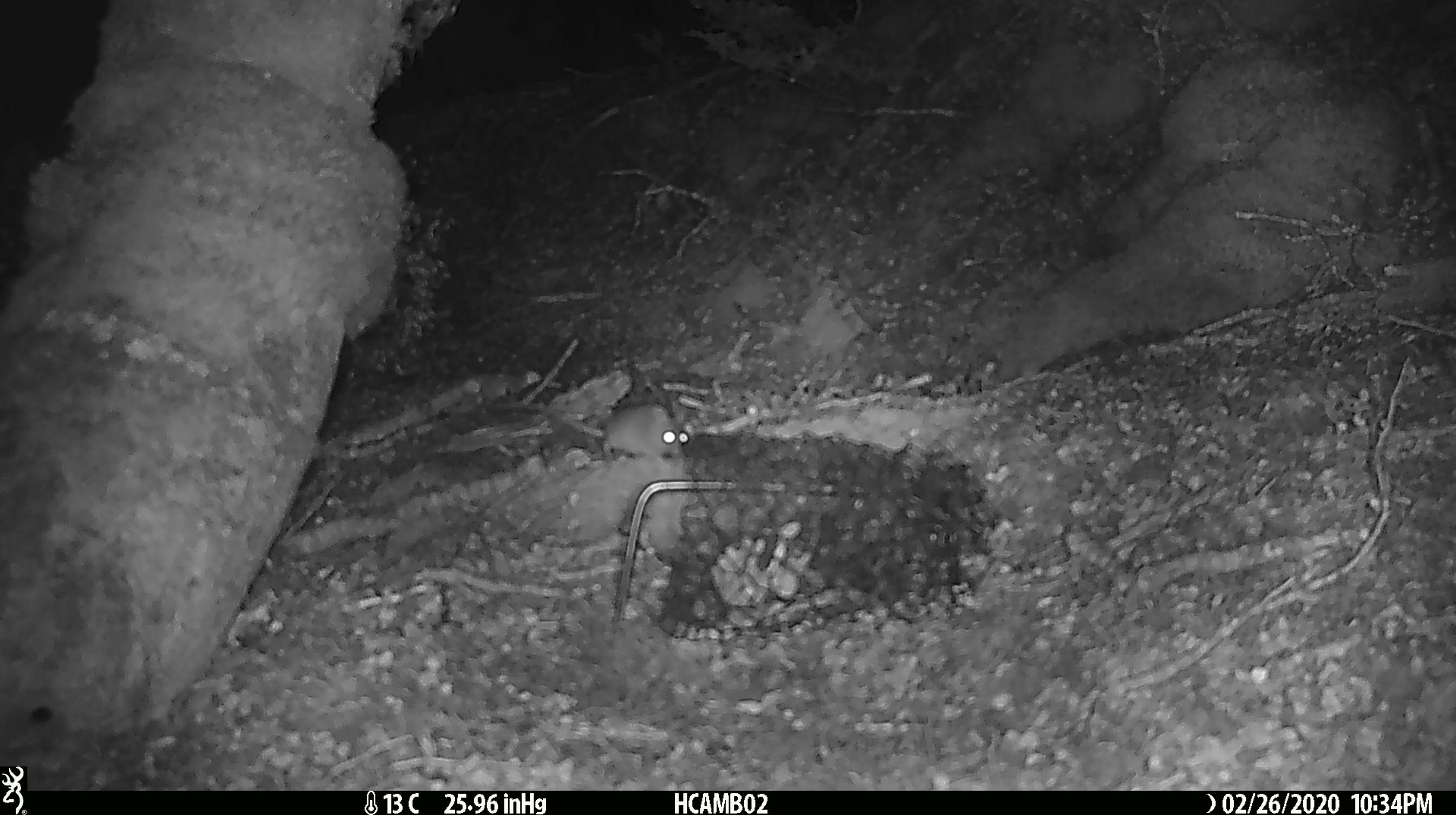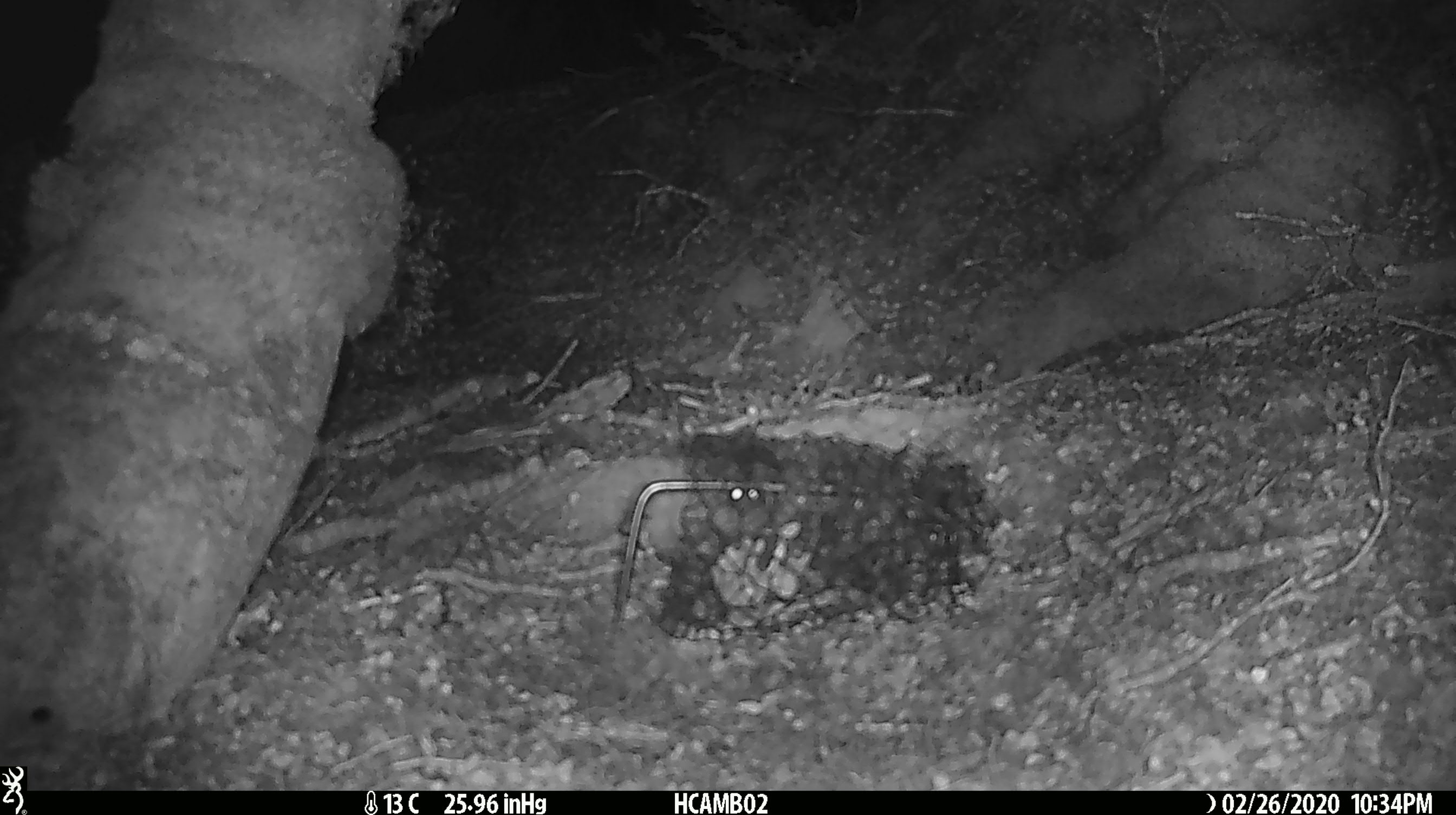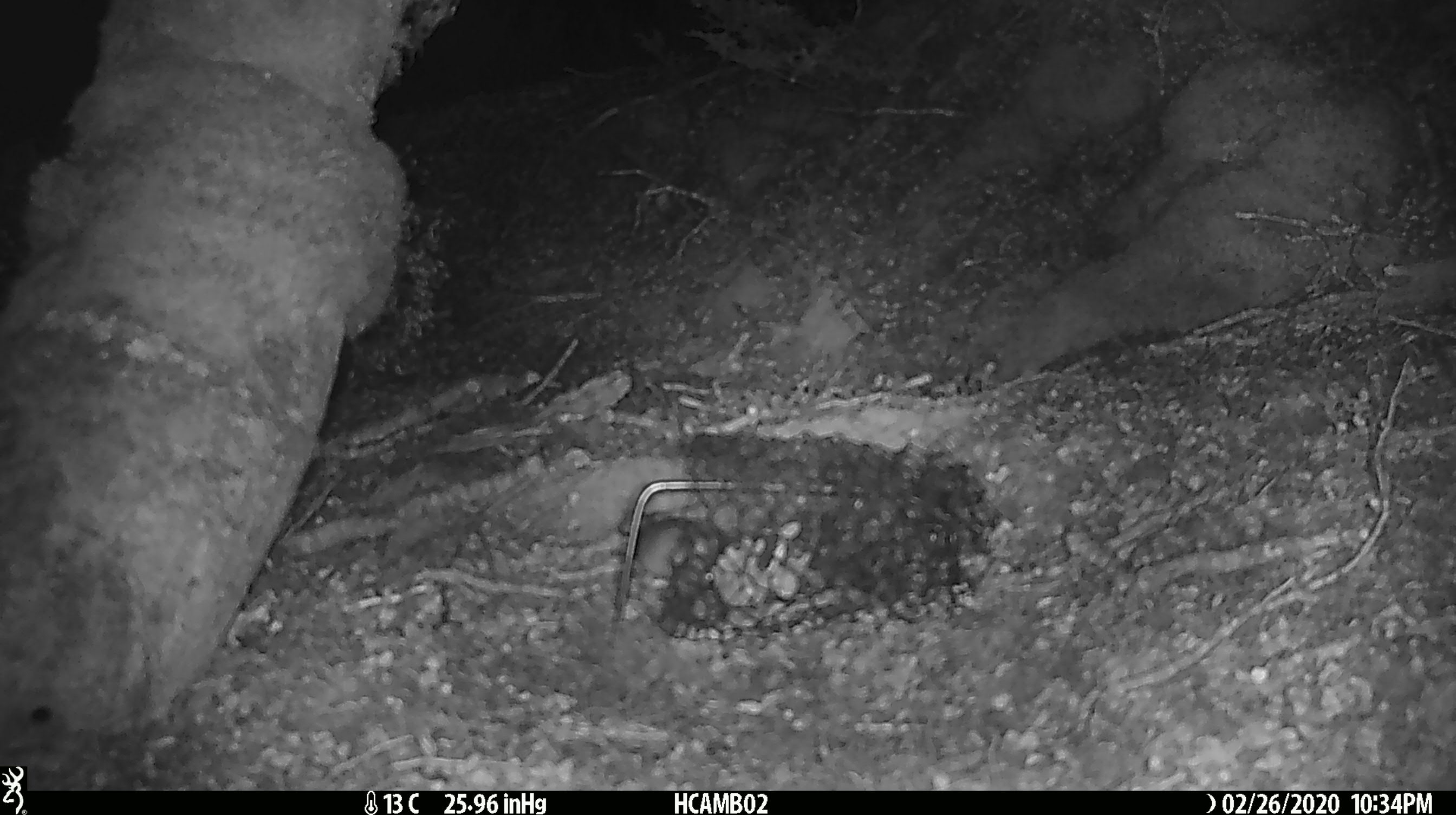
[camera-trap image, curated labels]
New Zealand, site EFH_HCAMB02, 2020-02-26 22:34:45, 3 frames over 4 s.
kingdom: Animalia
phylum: Chordata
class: Mammalia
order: Rodentia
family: Muridae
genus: Mus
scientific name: Mus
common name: mouse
Mouse (Mus).